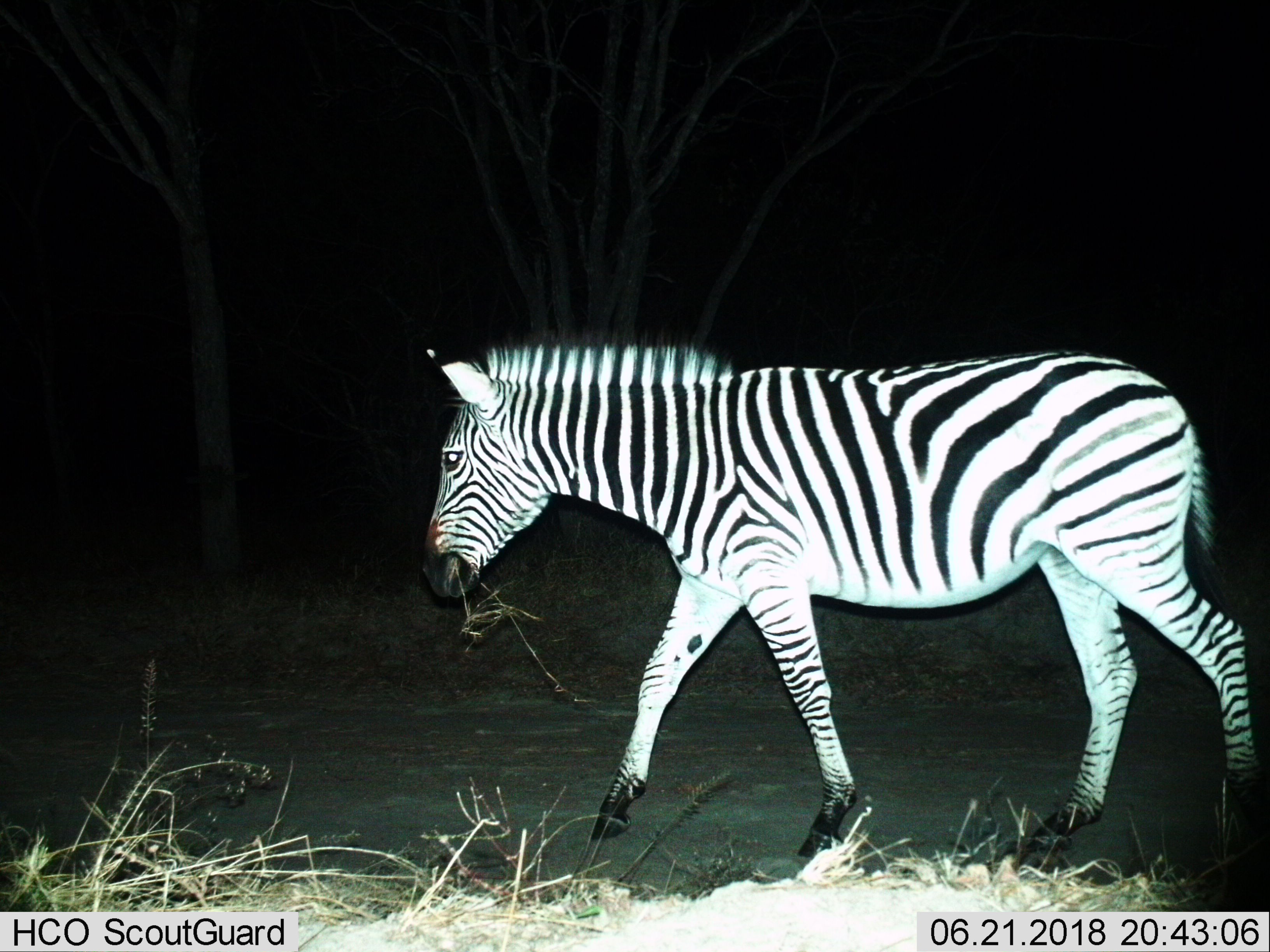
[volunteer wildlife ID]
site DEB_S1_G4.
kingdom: Animalia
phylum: Chordata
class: Mammalia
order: Perissodactyla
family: Equidae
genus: Equus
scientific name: Equus quagga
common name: plains zebra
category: zebraplains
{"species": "zebraplains (plains zebra) (Equus quagga)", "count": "1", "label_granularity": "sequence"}